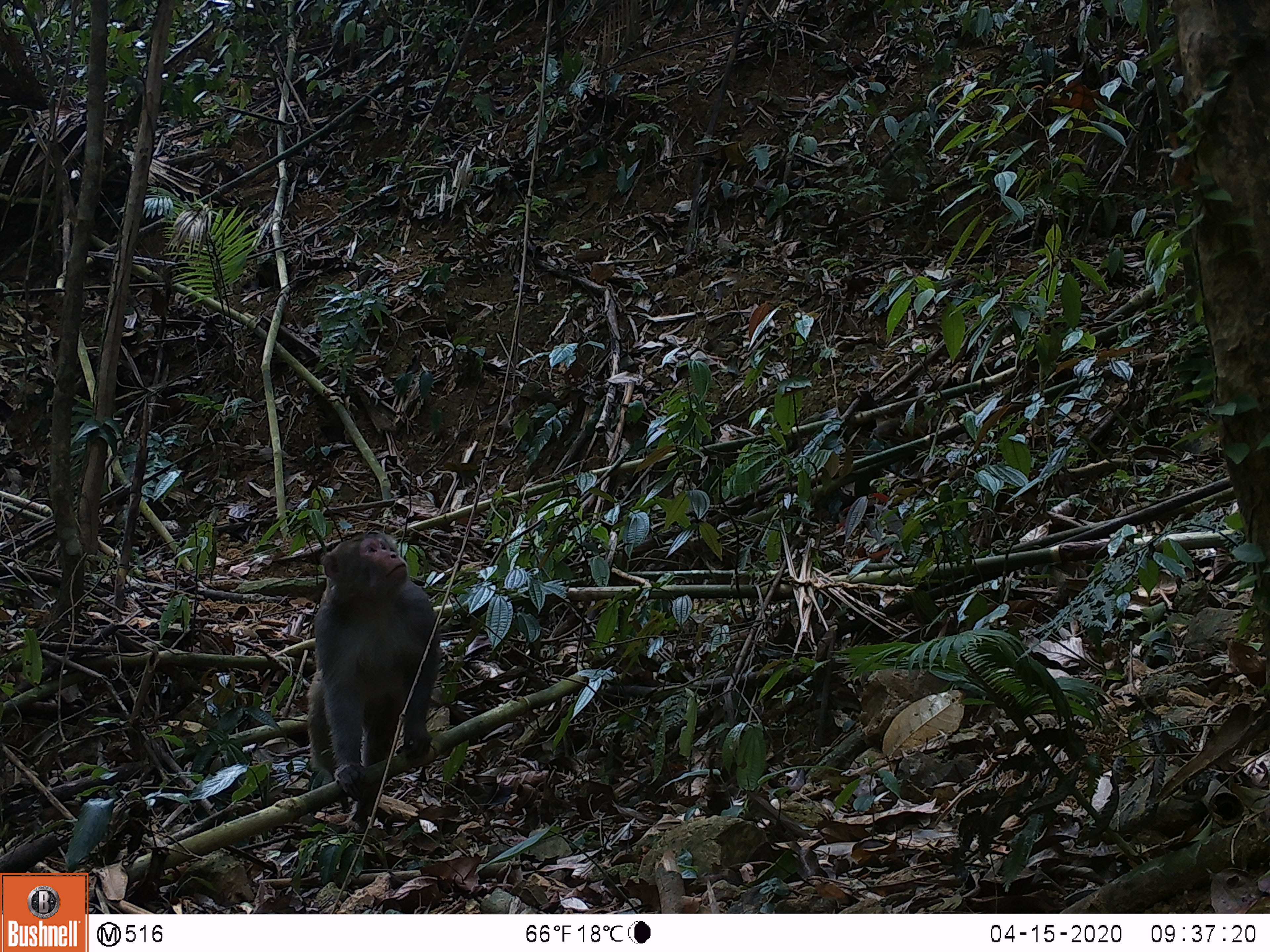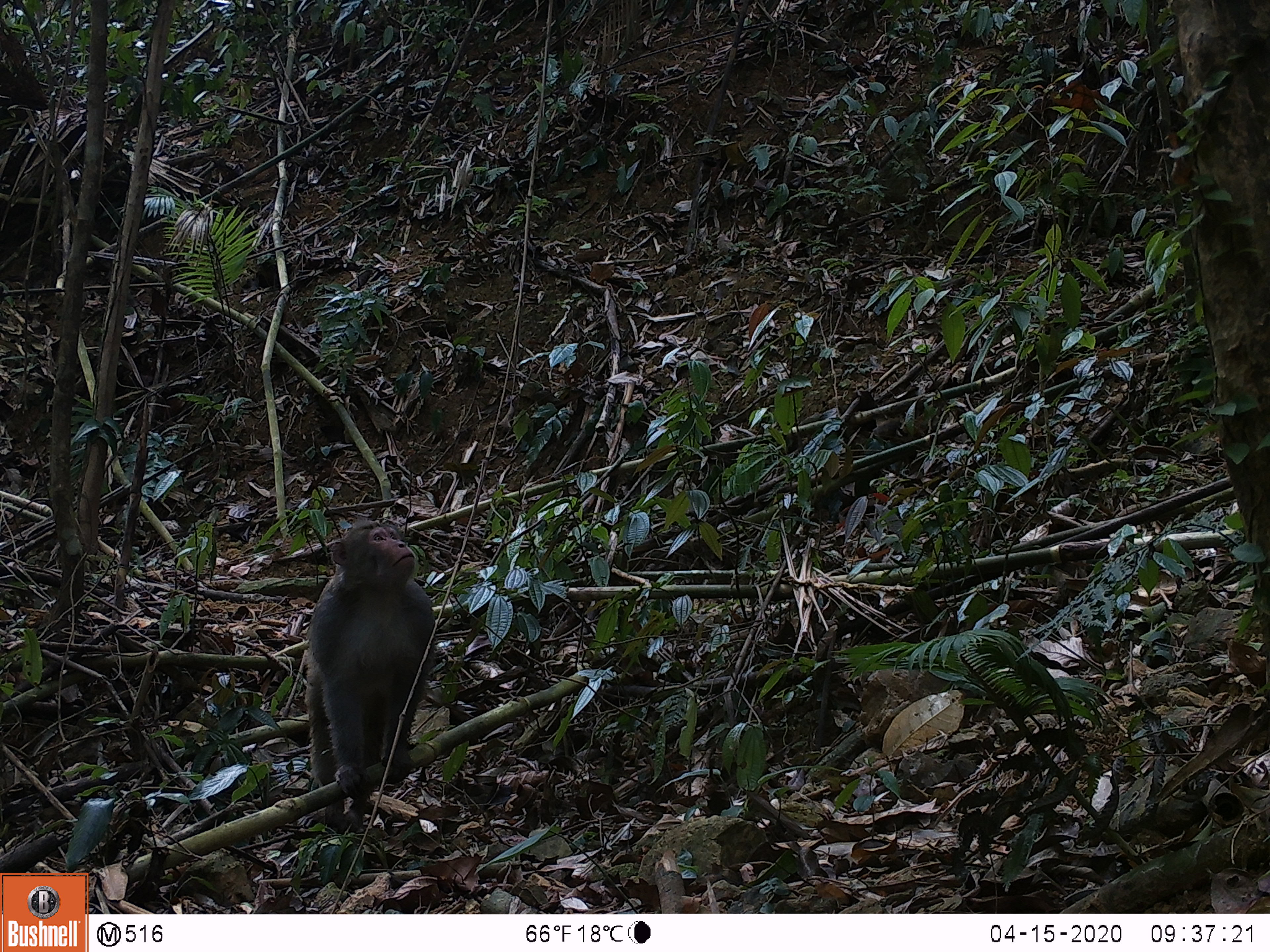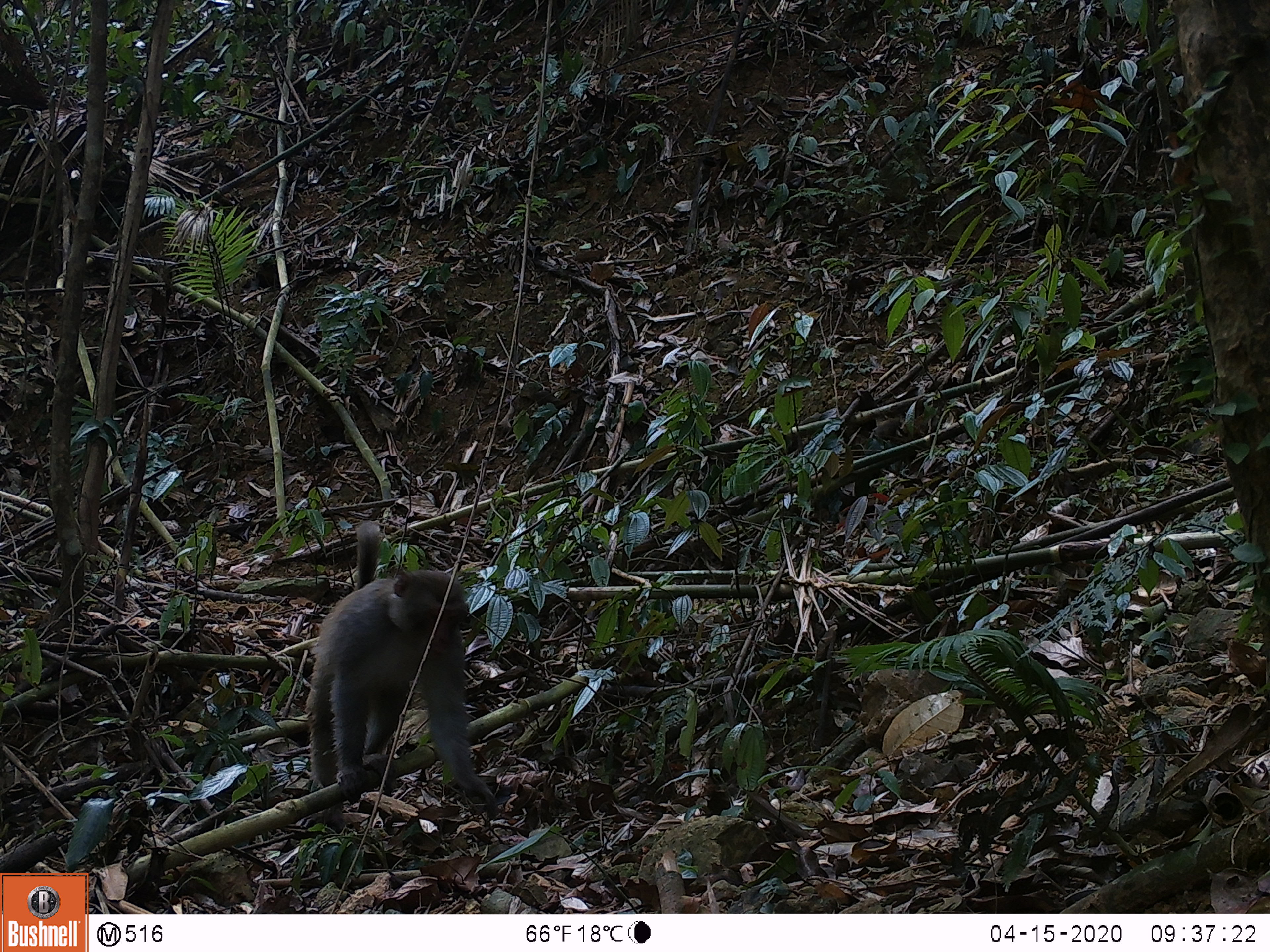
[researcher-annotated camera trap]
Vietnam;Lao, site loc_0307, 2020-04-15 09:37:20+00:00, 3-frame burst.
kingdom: Animalia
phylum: Chordata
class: Mammalia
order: Primates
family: Cercopithecidae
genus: Macaca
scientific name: Macaca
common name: macaques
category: assam or rhesus macaque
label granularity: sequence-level